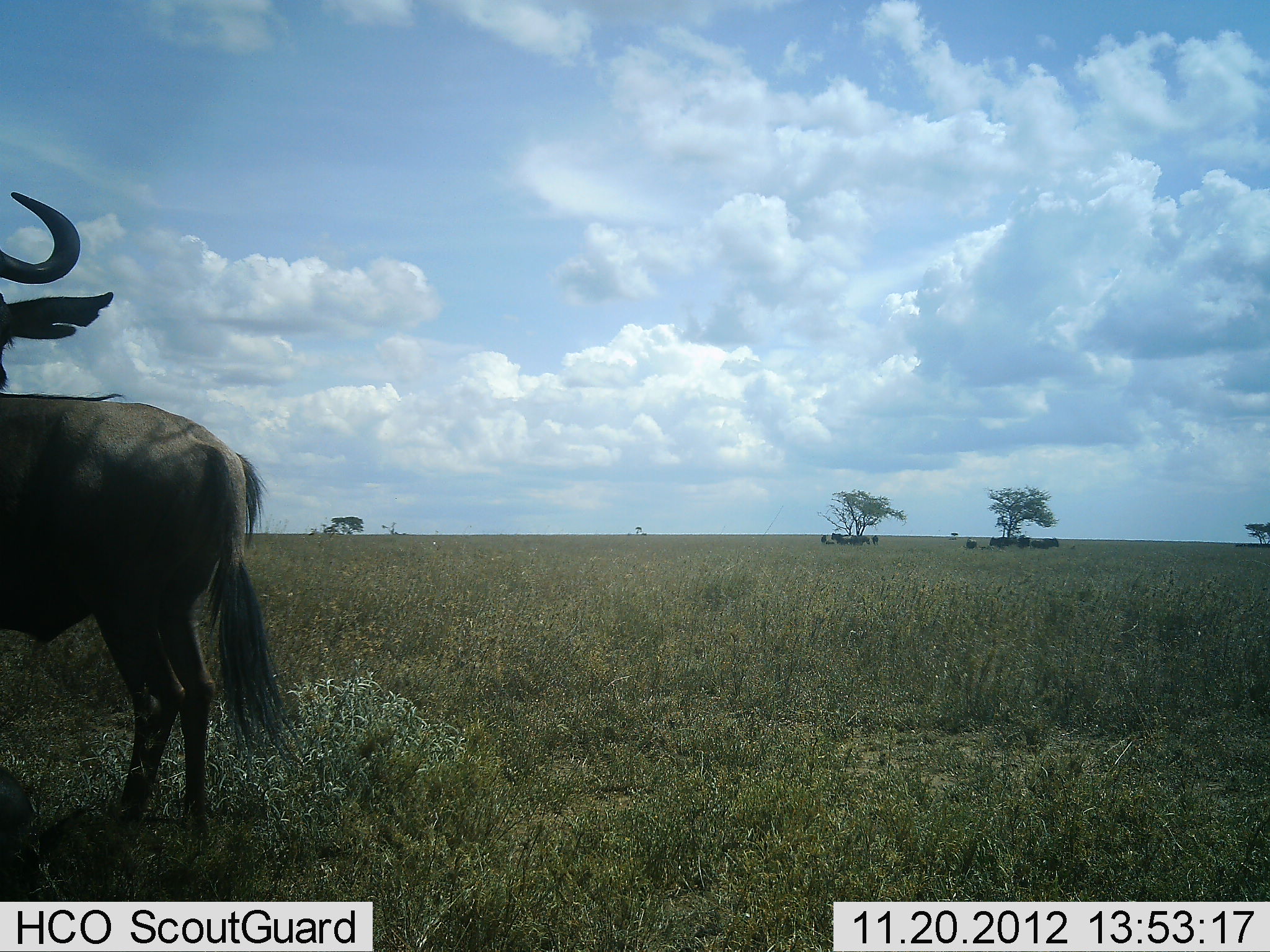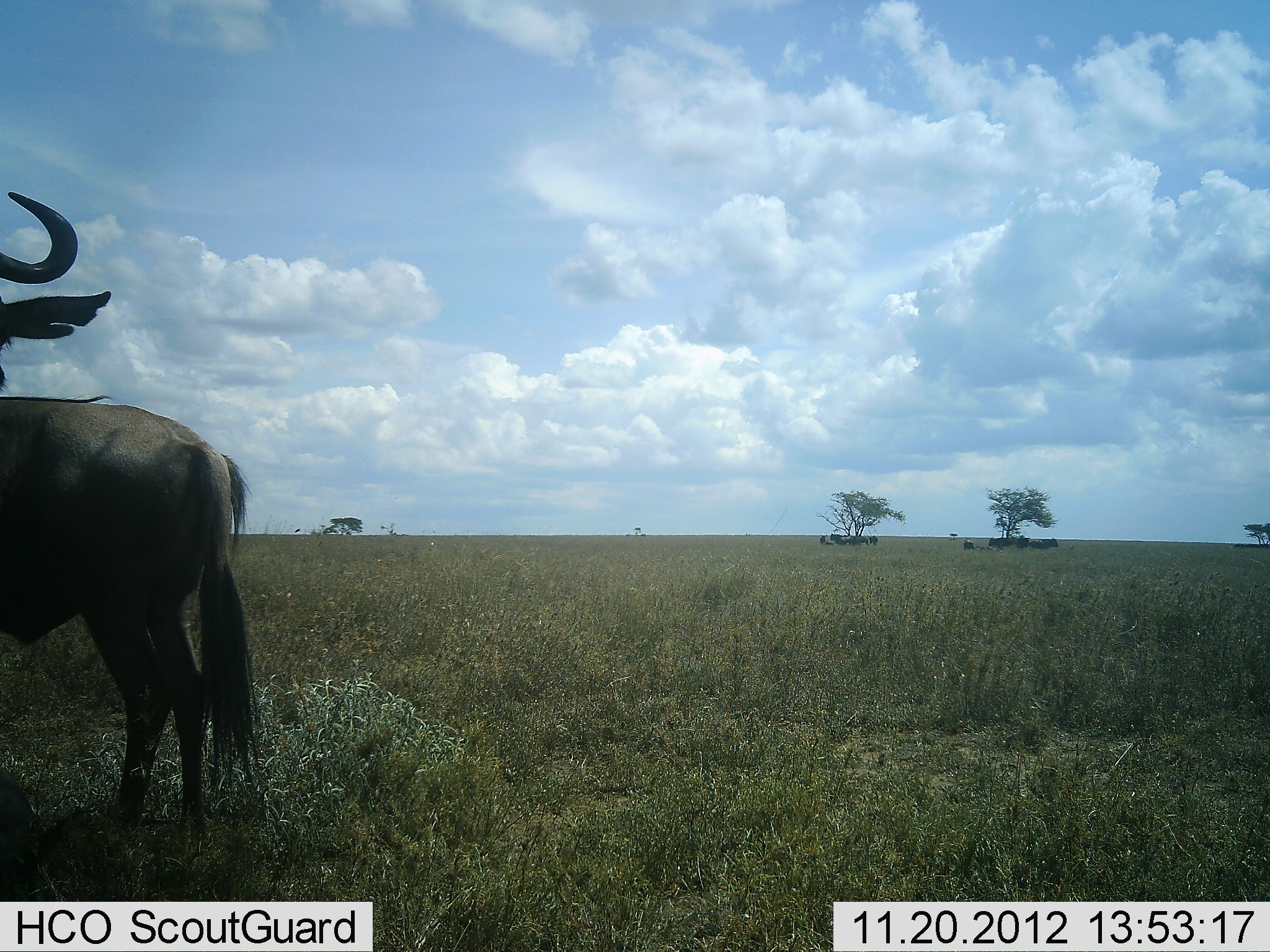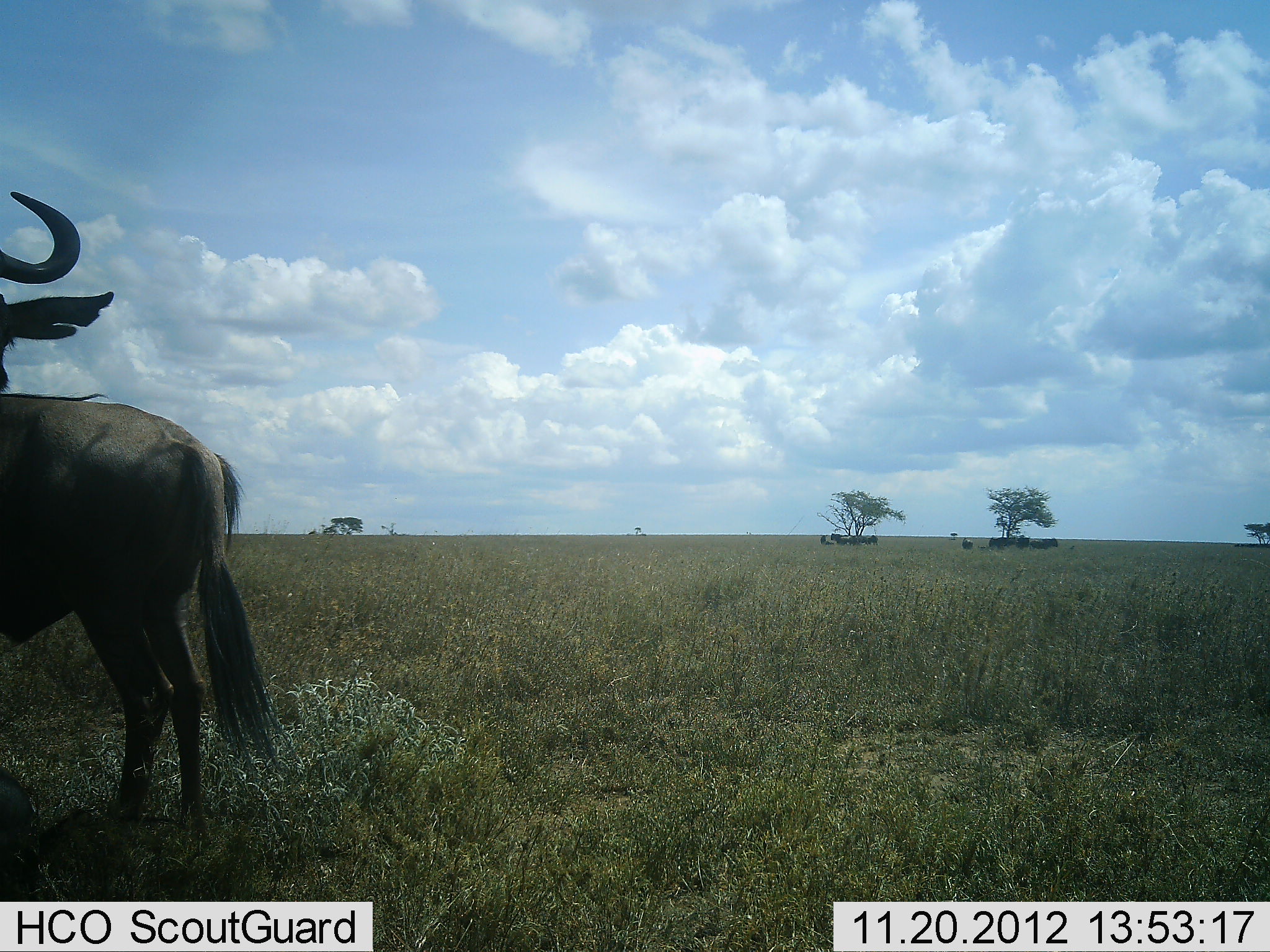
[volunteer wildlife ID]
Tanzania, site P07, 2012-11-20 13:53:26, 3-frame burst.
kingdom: Animalia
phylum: Chordata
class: Mammalia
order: Artiodactyla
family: Bovidae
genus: Connochaetes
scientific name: Connochaetes taurinus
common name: blue wildebeest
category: wildebeest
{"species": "wildebeest (blue wildebeest) (Connochaetes taurinus)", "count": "2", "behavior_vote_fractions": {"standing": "100%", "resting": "10%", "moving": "0%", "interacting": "0%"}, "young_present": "0%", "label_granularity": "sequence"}